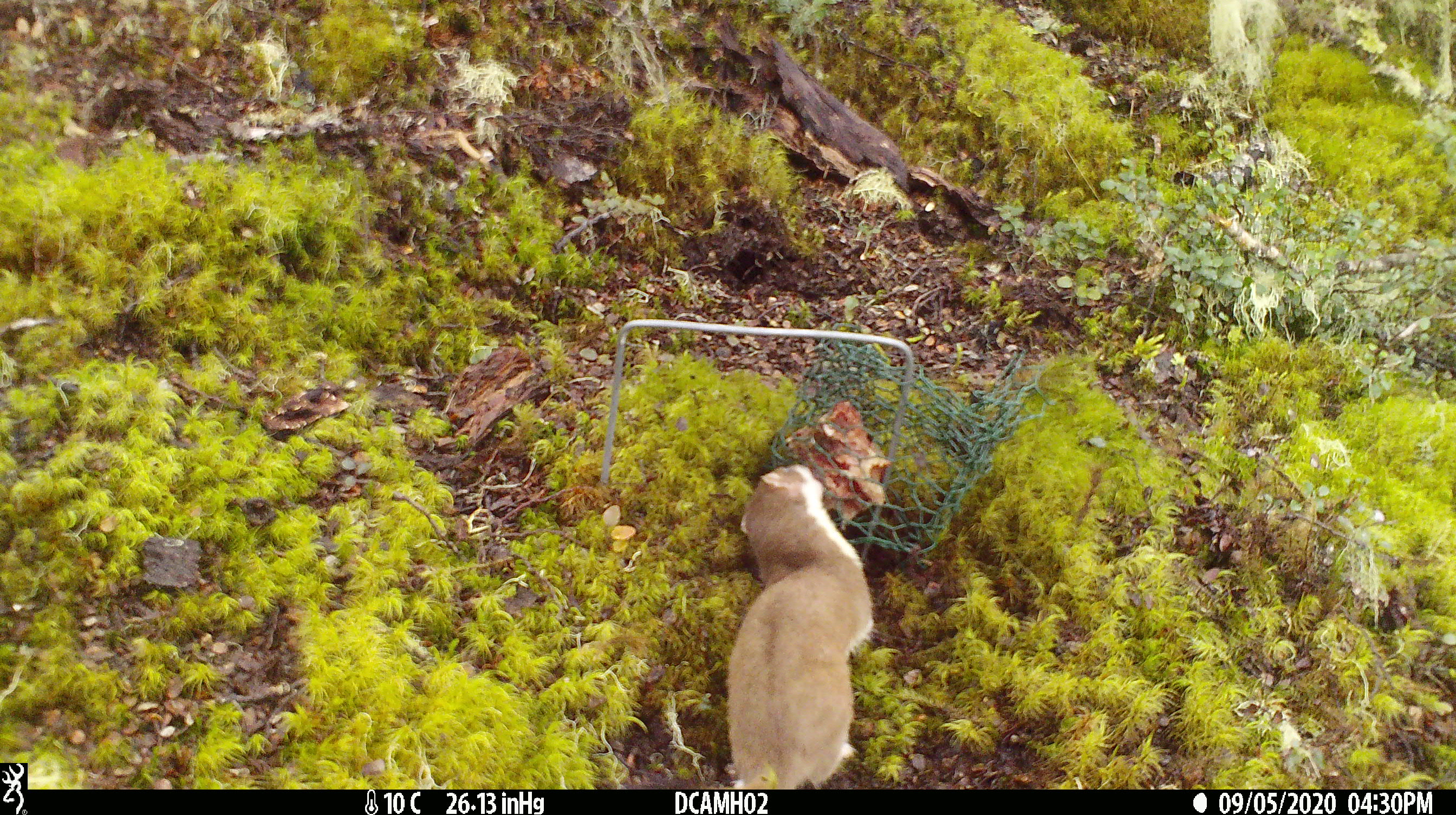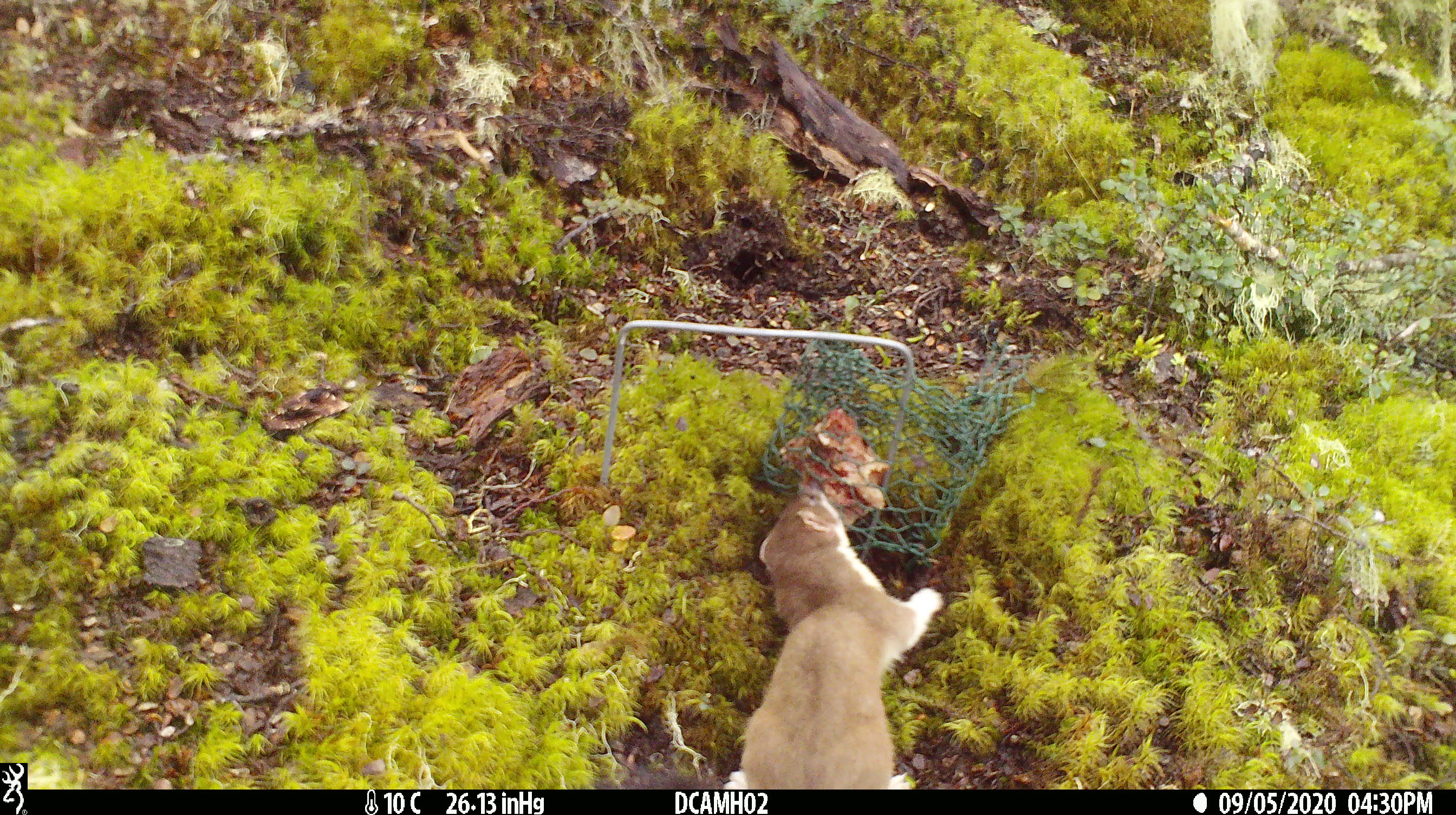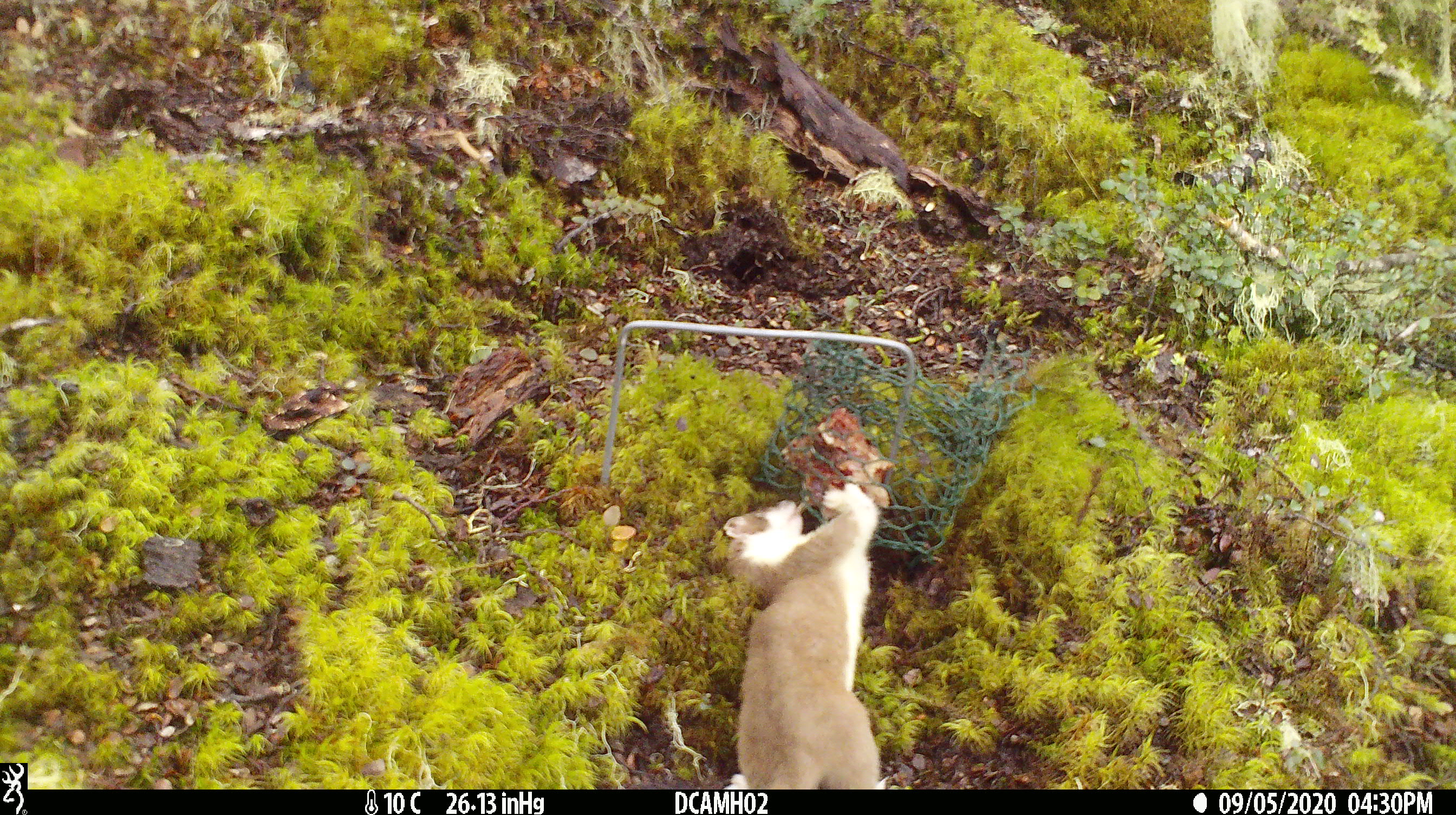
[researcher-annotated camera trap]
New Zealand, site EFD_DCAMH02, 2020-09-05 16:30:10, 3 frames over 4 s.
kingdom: Animalia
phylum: Chordata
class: Mammalia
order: Carnivora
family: Mustelidae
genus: Mustela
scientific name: Mustela erminea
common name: stoat